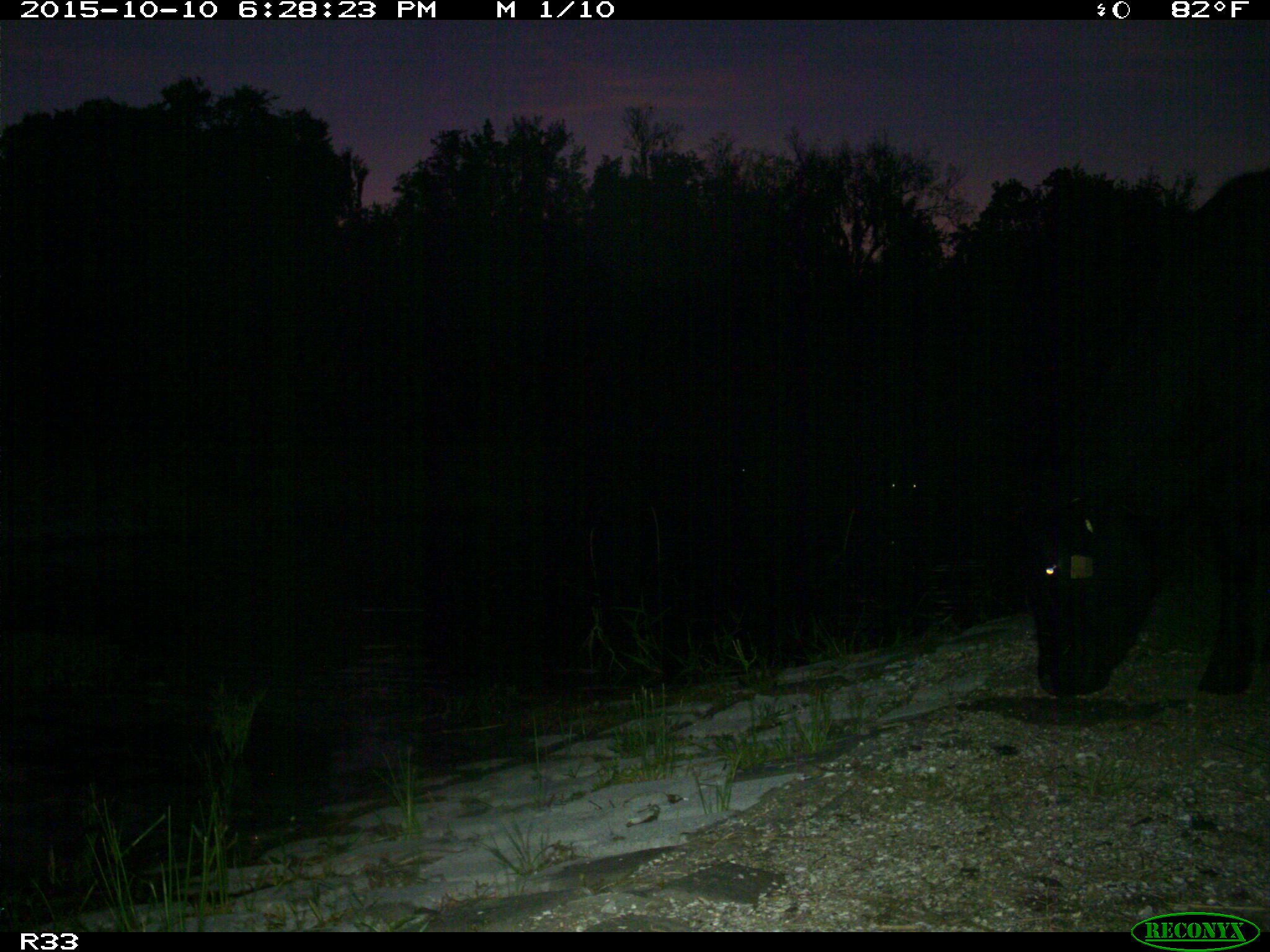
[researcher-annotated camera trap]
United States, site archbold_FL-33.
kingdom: Animalia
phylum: Chordata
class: Mammalia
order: Artiodactyla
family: Bovidae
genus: Bos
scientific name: Bos taurus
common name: domestic cow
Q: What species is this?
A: Bos taurus (domestic cow).